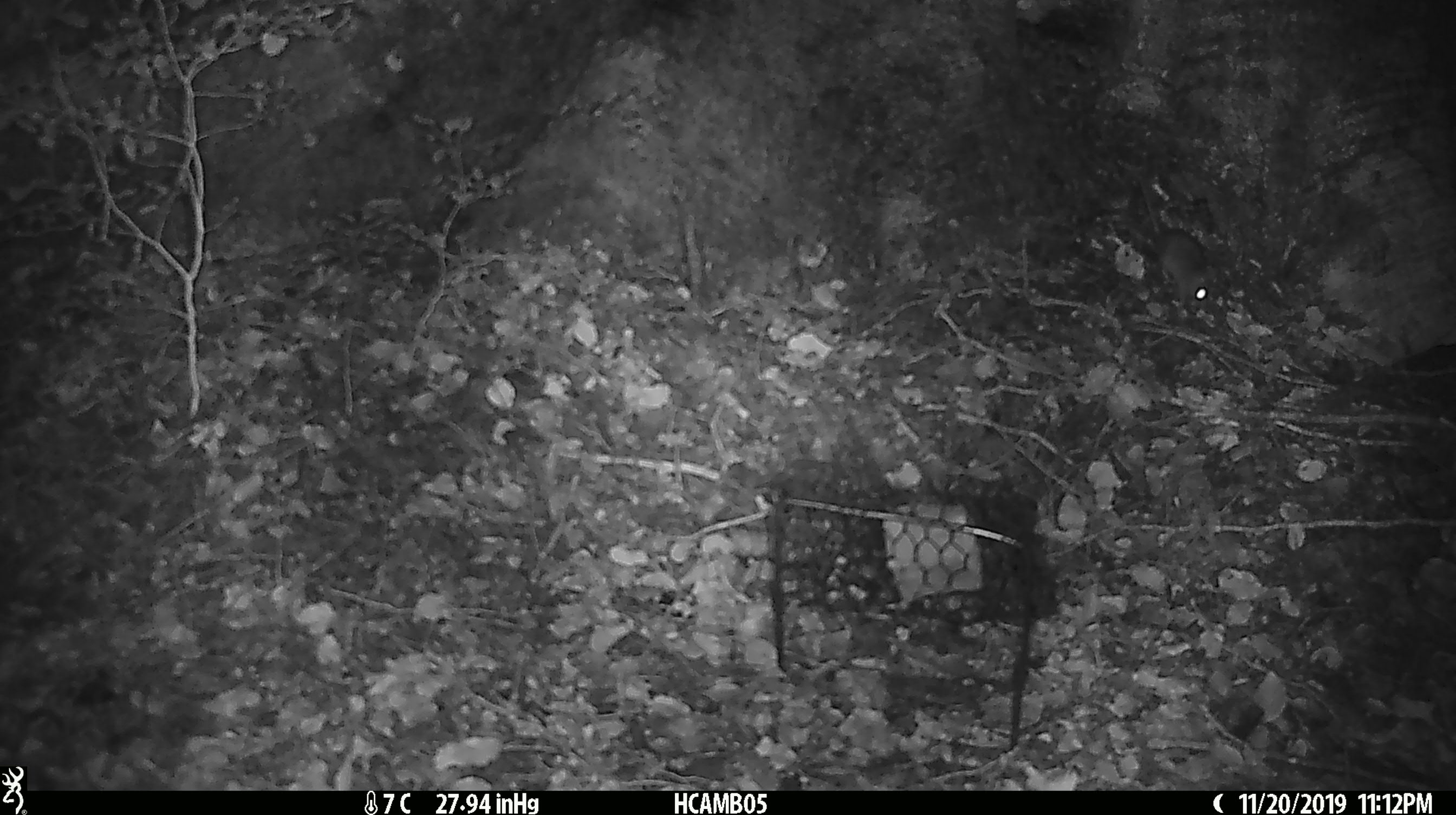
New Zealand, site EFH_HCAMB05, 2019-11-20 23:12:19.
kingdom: Animalia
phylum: Chordata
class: Mammalia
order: Rodentia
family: Muridae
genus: Mus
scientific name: Mus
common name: mouse